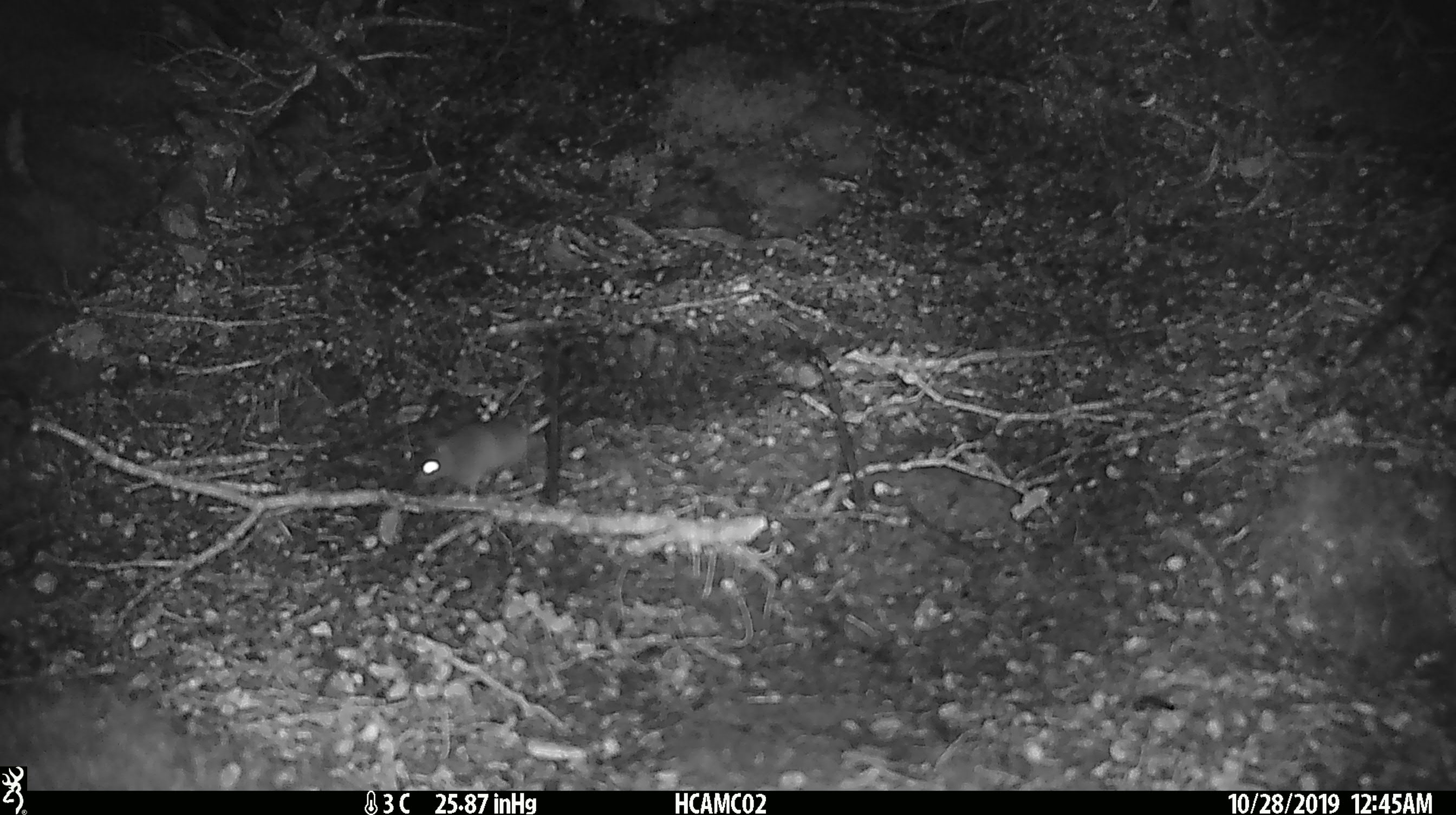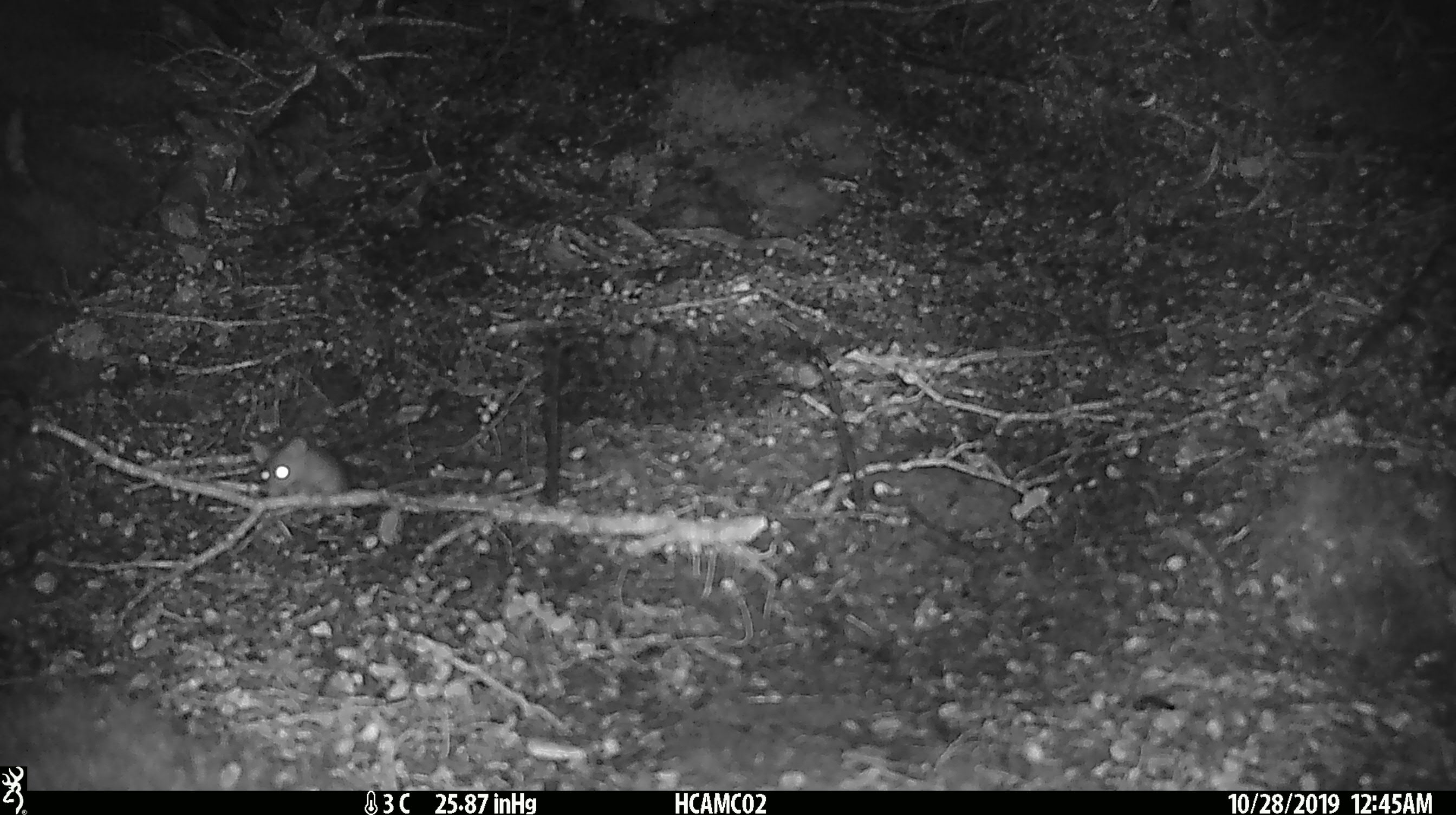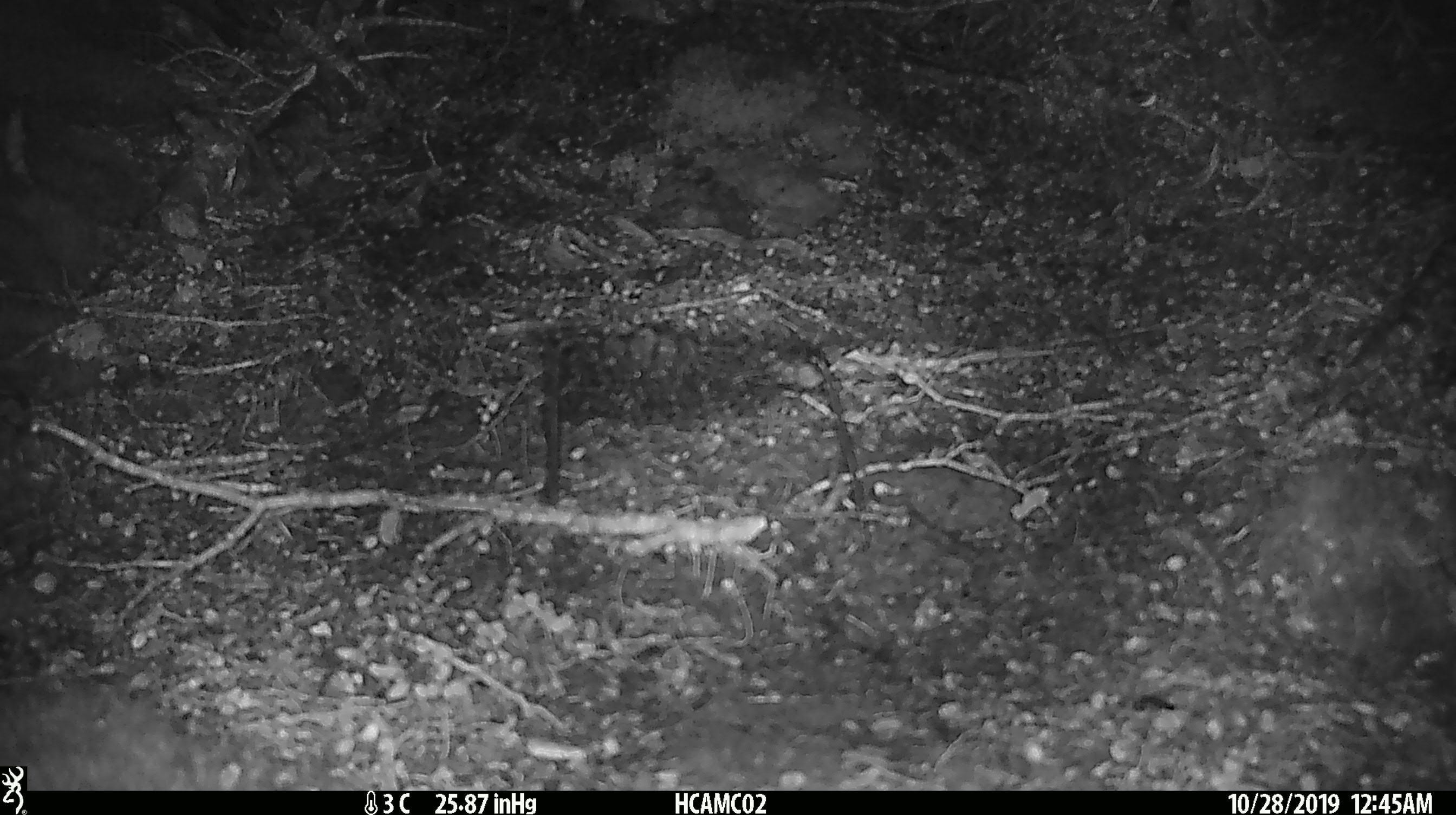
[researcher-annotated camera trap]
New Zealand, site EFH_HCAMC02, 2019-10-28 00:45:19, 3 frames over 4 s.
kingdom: Animalia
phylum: Chordata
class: Mammalia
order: Rodentia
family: Muridae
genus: Mus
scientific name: Mus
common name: mouse